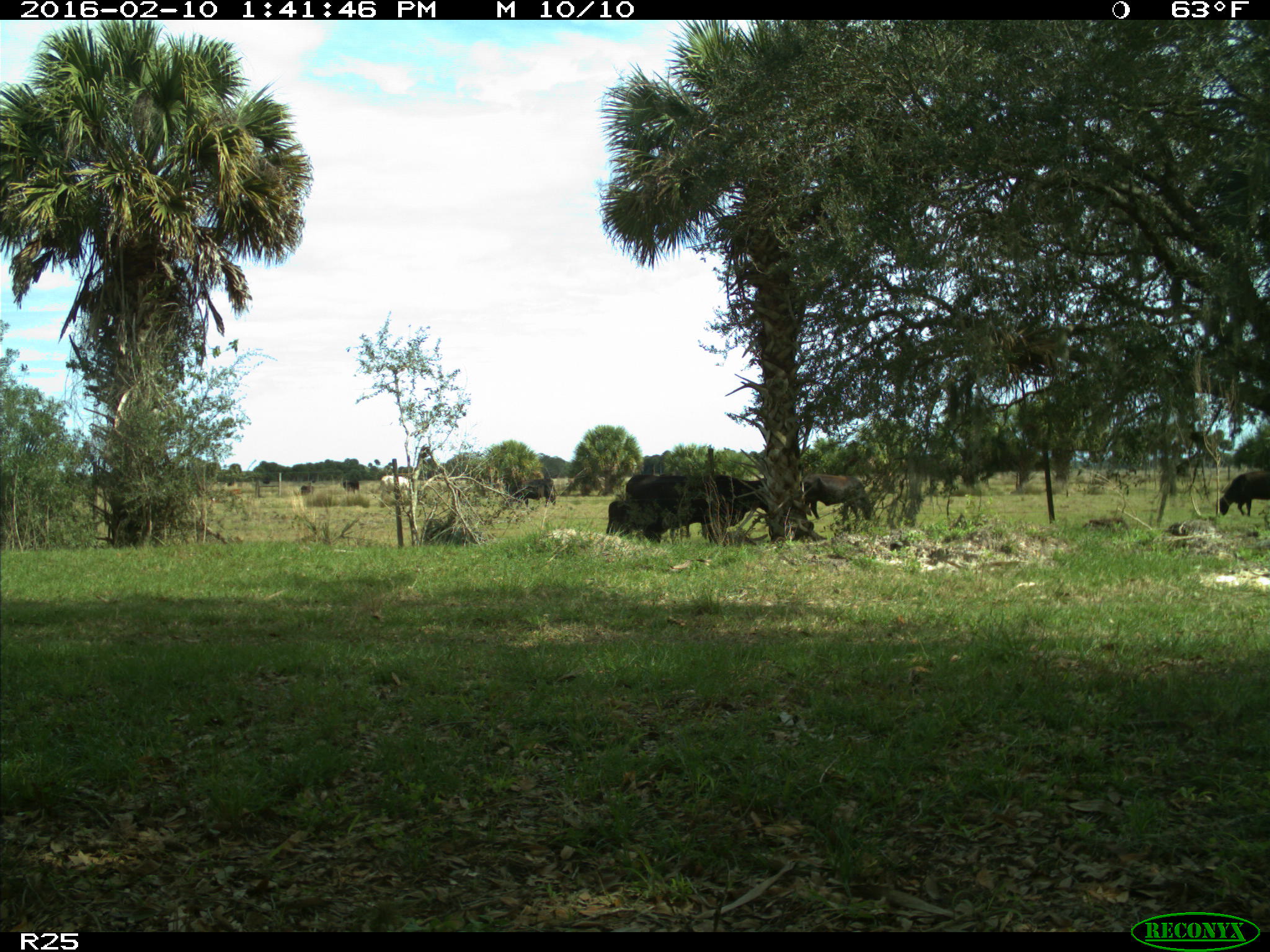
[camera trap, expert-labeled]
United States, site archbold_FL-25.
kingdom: Animalia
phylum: Chordata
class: Mammalia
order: Artiodactyla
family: Bovidae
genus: Bos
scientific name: Bos taurus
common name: domestic cow